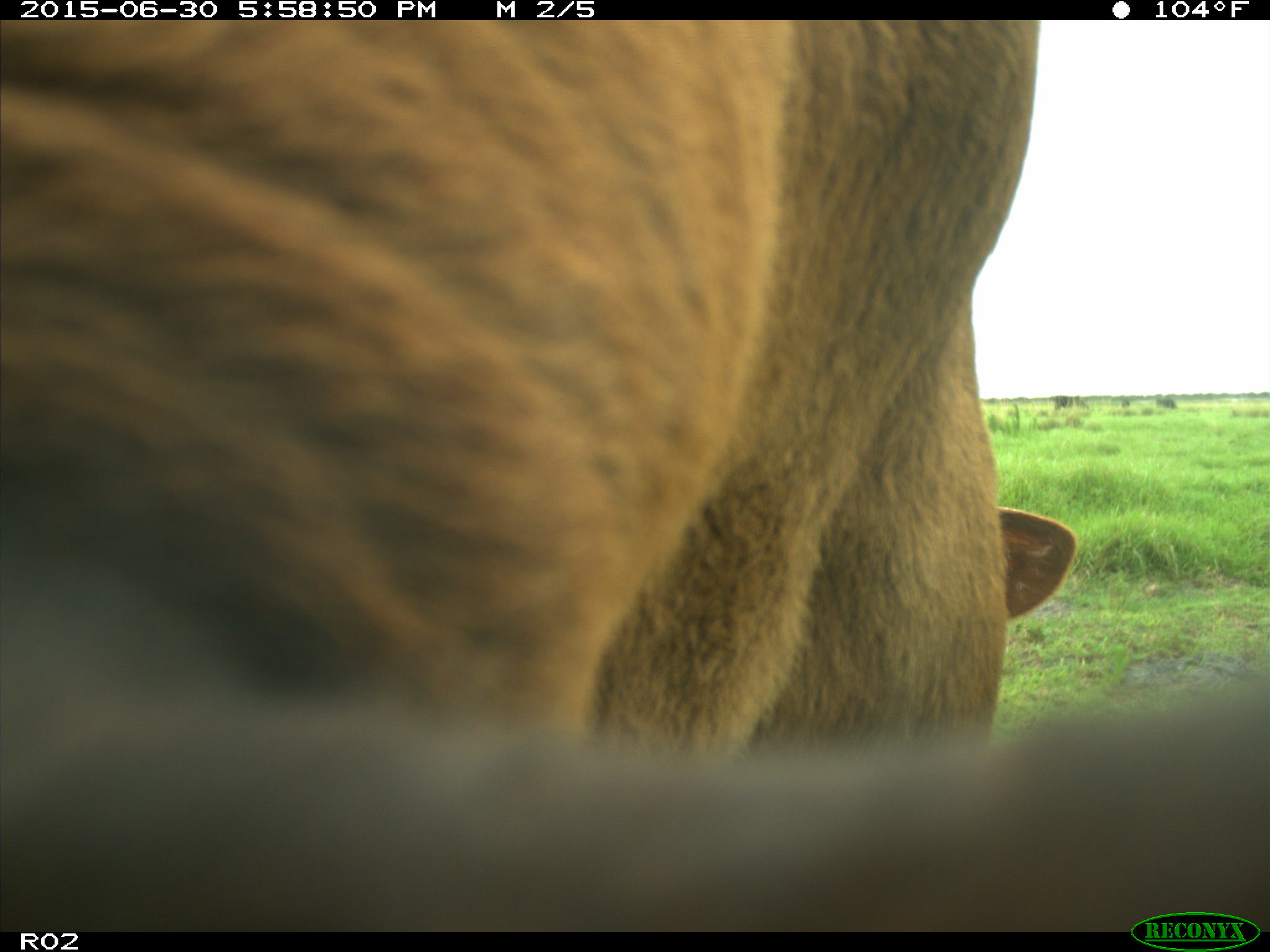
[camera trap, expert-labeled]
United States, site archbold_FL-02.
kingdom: Animalia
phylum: Chordata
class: Mammalia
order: Artiodactyla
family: Bovidae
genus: Bos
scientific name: Bos taurus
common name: domestic cow